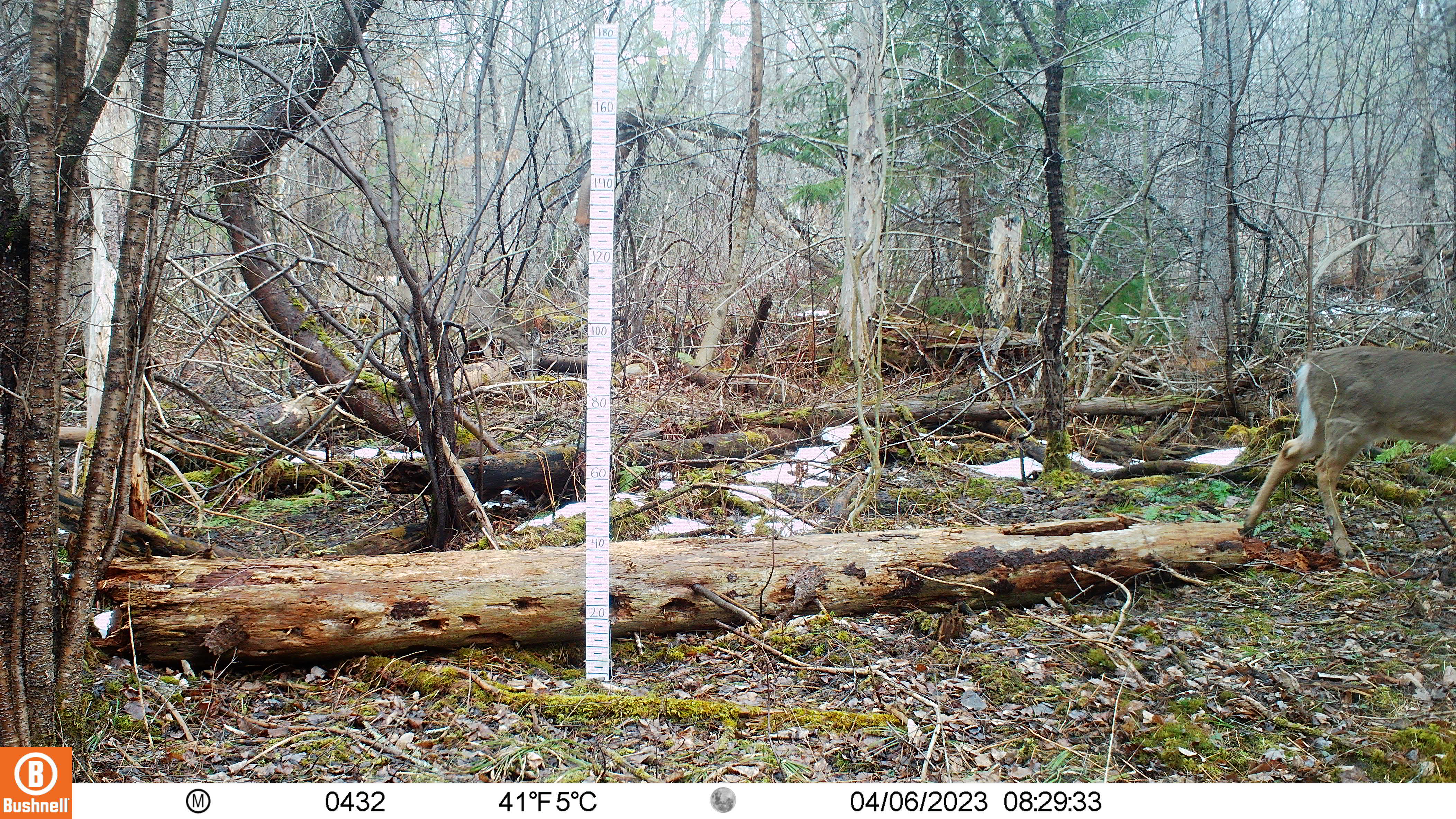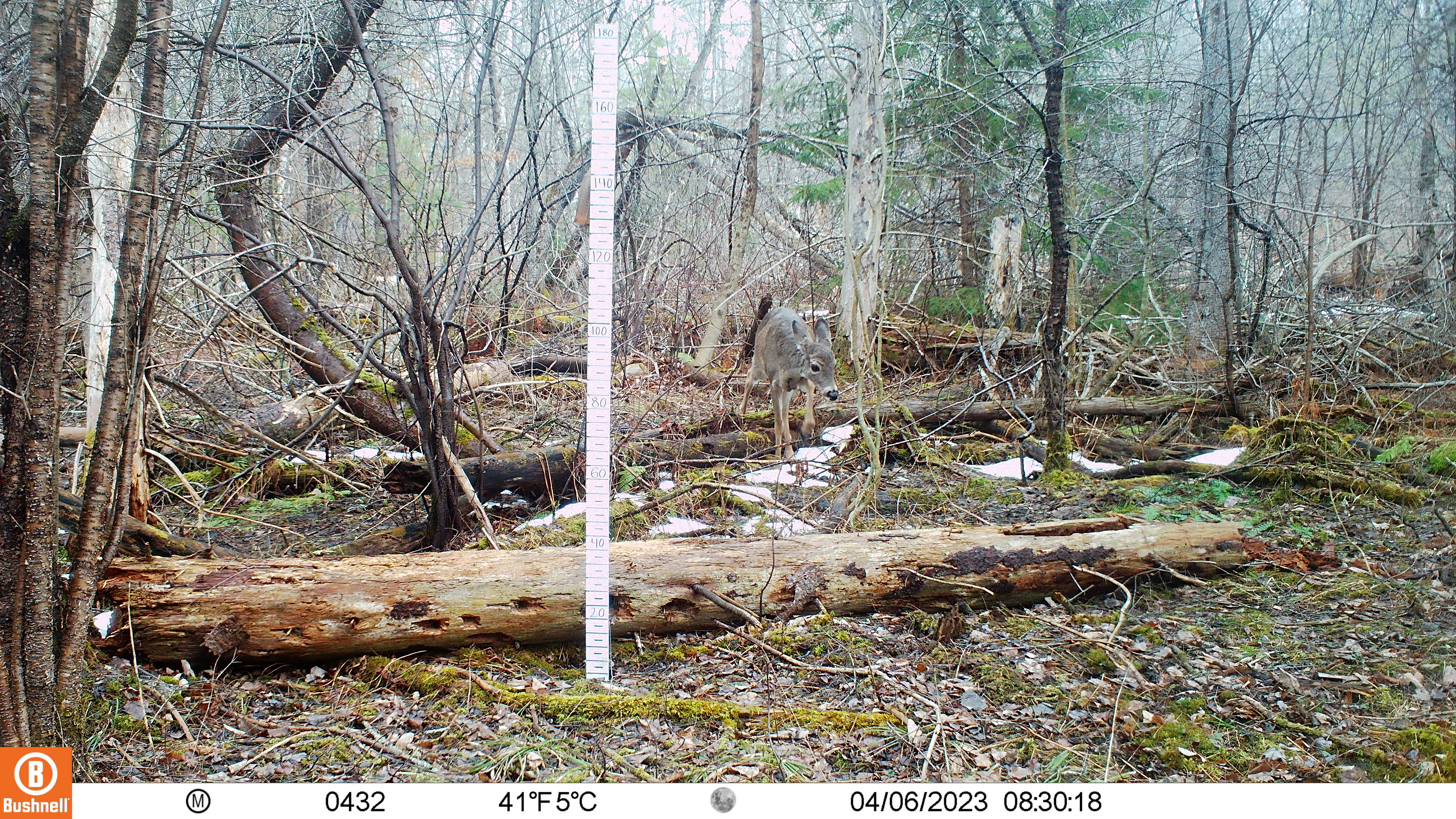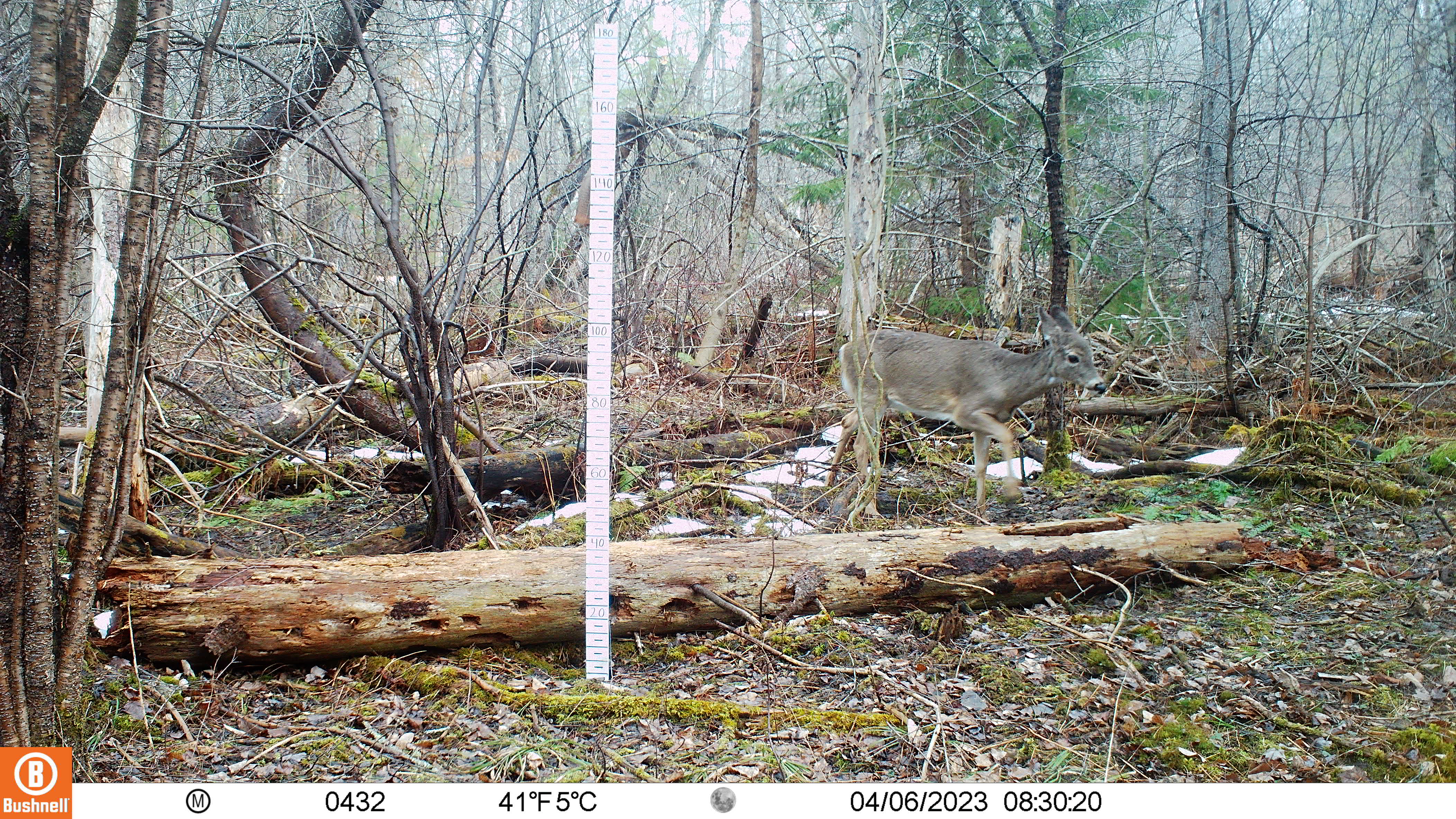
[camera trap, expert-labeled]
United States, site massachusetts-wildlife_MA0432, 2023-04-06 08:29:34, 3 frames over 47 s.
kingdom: Animalia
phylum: Chordata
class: Mammalia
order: Artiodactyla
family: Cervidae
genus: Odocoileus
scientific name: Odocoileus virginianus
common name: white-tailed deer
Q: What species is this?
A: White-tailed deer (Odocoileus virginianus).